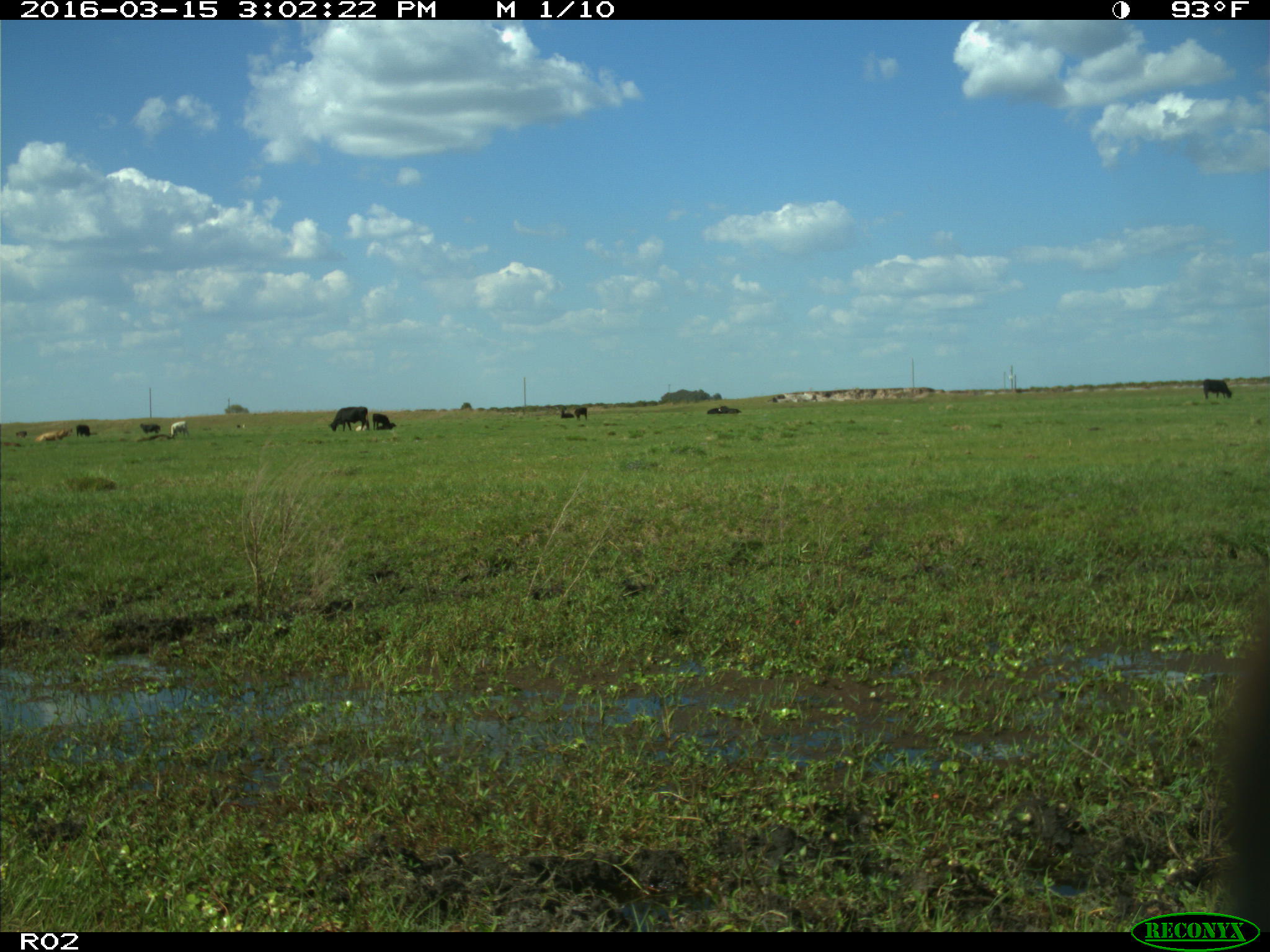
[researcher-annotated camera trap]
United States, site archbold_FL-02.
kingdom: Animalia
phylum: Chordata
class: Mammalia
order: Artiodactyla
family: Bovidae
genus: Bos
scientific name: Bos taurus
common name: domestic cow